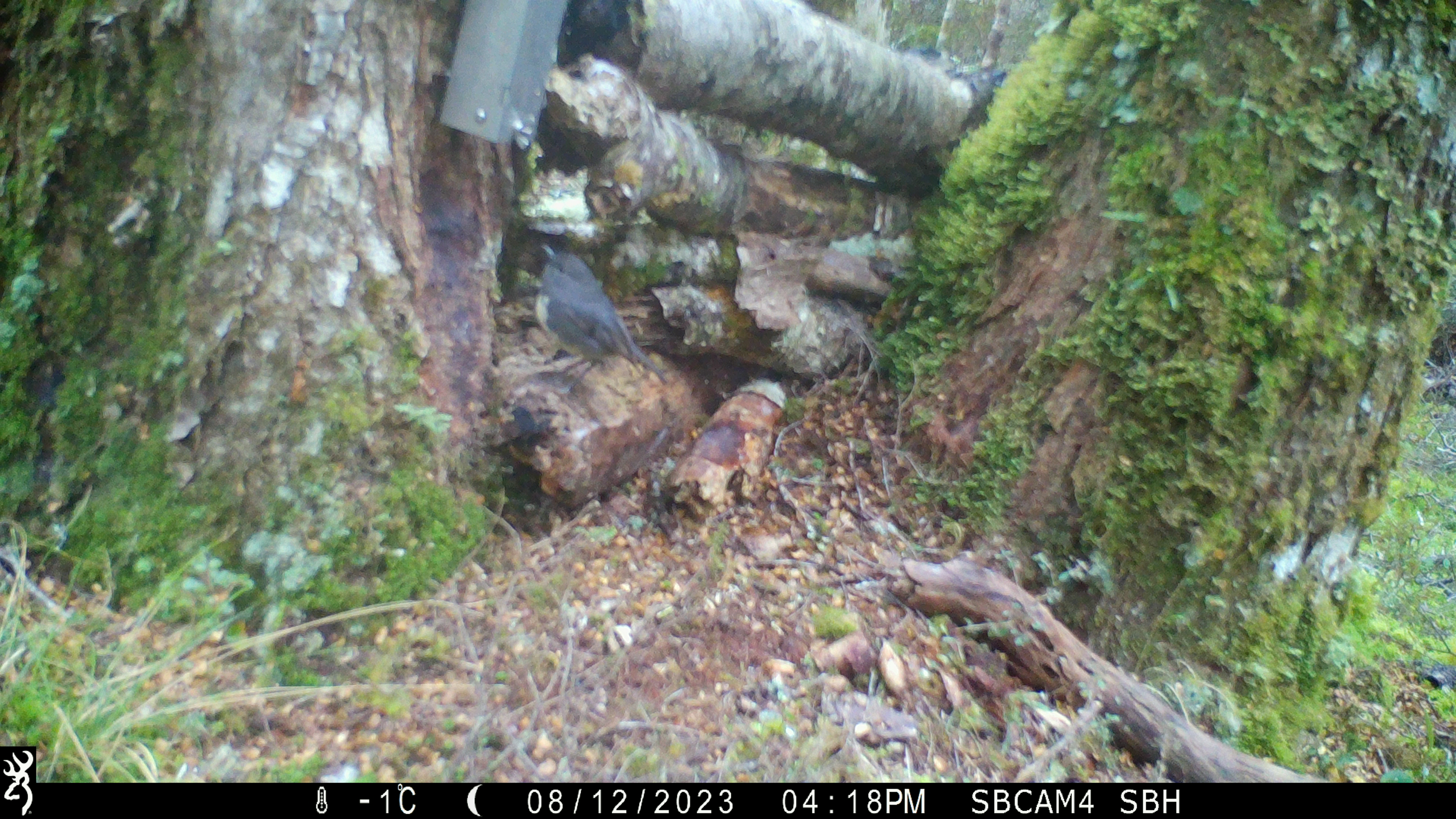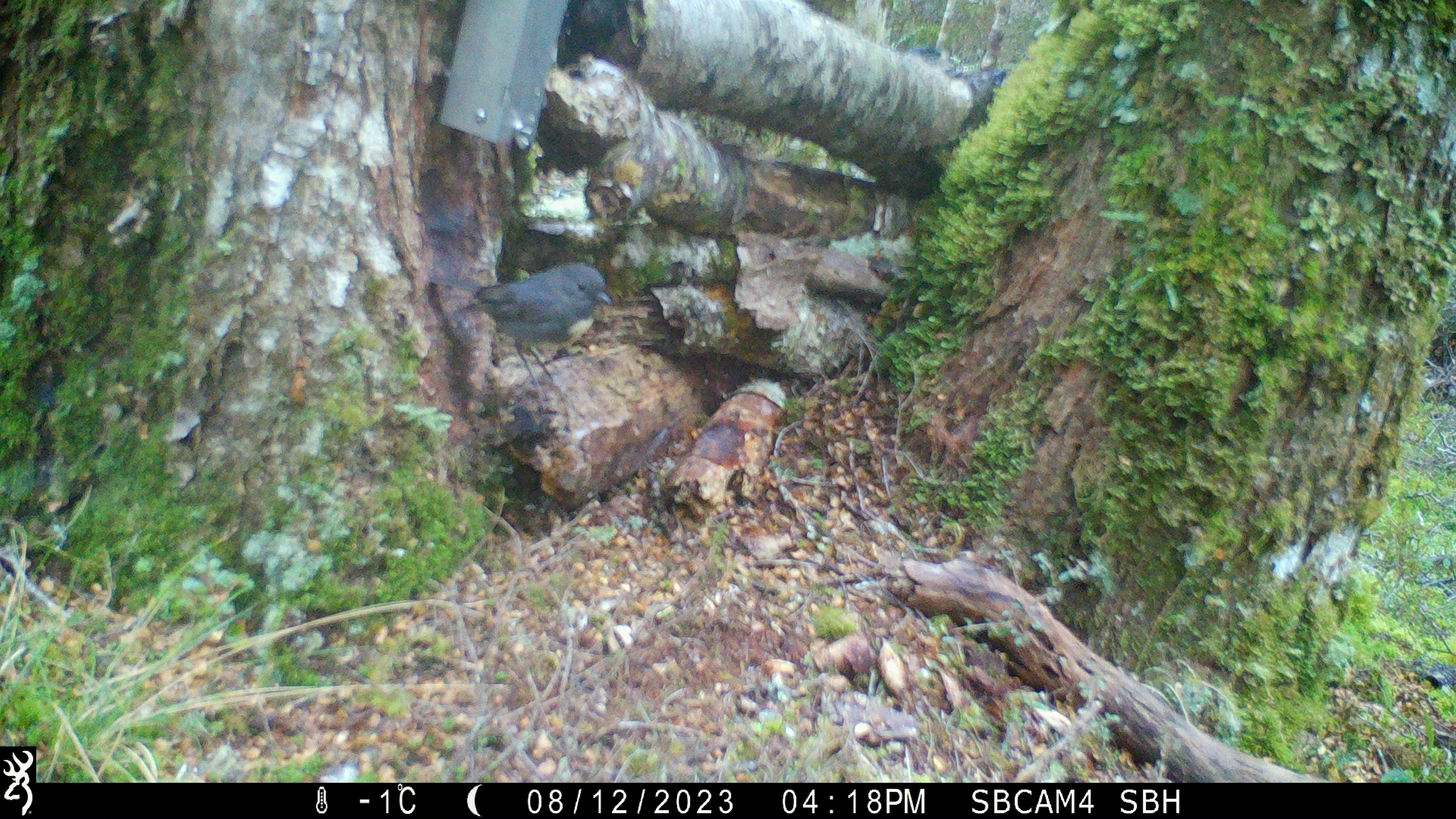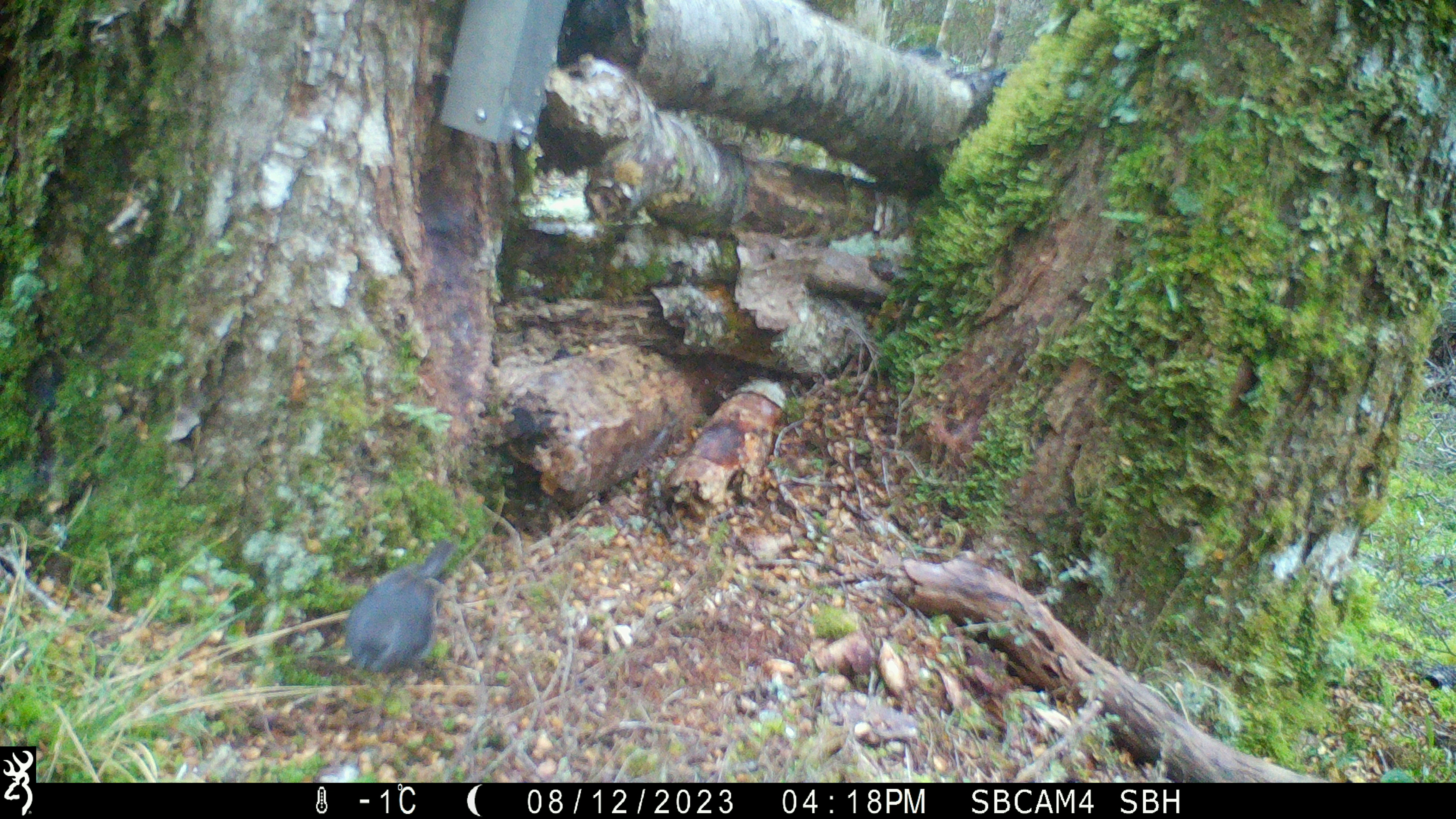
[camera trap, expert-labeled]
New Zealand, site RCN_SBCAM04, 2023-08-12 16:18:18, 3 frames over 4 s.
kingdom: Animalia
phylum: Chordata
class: Aves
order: Passeriformes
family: Petroicidae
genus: Petroica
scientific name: Petroica australis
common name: new zealand robin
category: robin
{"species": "robin (new zealand robin) (Petroica australis)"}